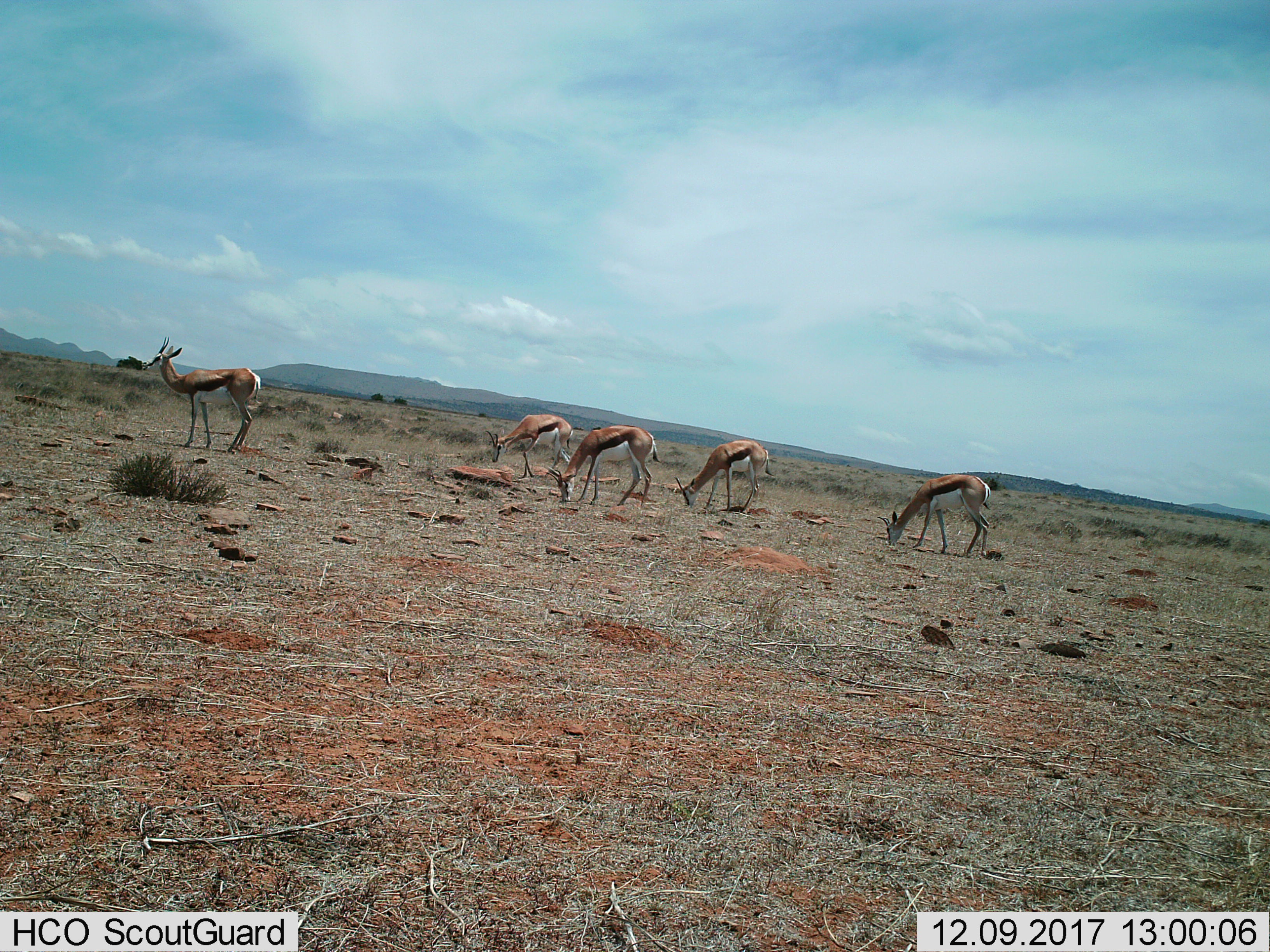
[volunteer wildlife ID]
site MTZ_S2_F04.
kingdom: Animalia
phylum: Chordata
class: Mammalia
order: Artiodactyla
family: Bovidae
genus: Antidorcas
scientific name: Antidorcas marsupialis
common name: springbok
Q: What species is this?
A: Springbok (Antidorcas marsupialis).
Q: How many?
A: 5.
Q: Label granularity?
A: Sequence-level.